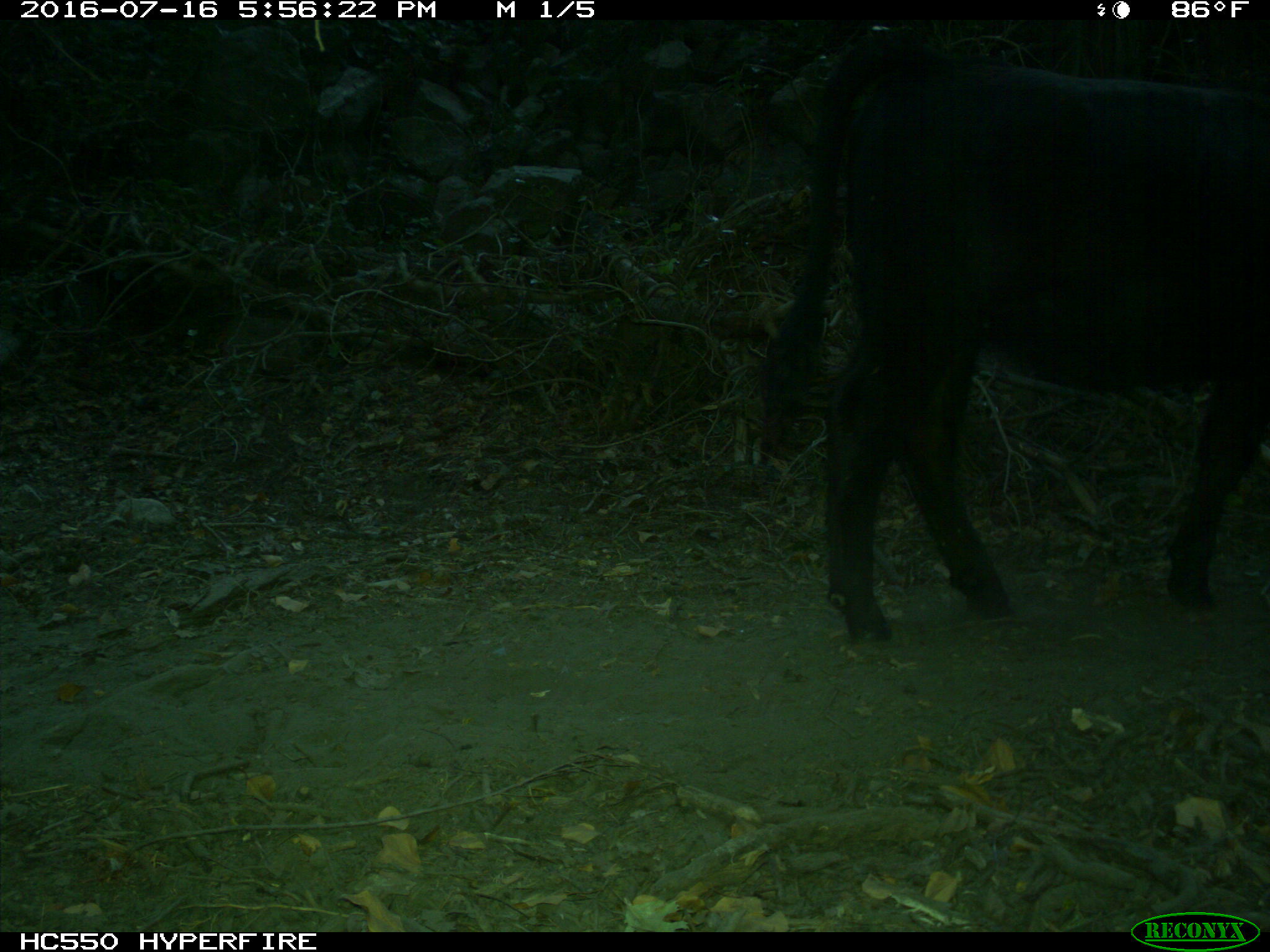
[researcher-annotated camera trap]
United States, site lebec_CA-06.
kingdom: Animalia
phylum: Chordata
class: Mammalia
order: Artiodactyla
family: Bovidae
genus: Bos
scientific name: Bos taurus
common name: domestic cow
Bos taurus (domestic cow).